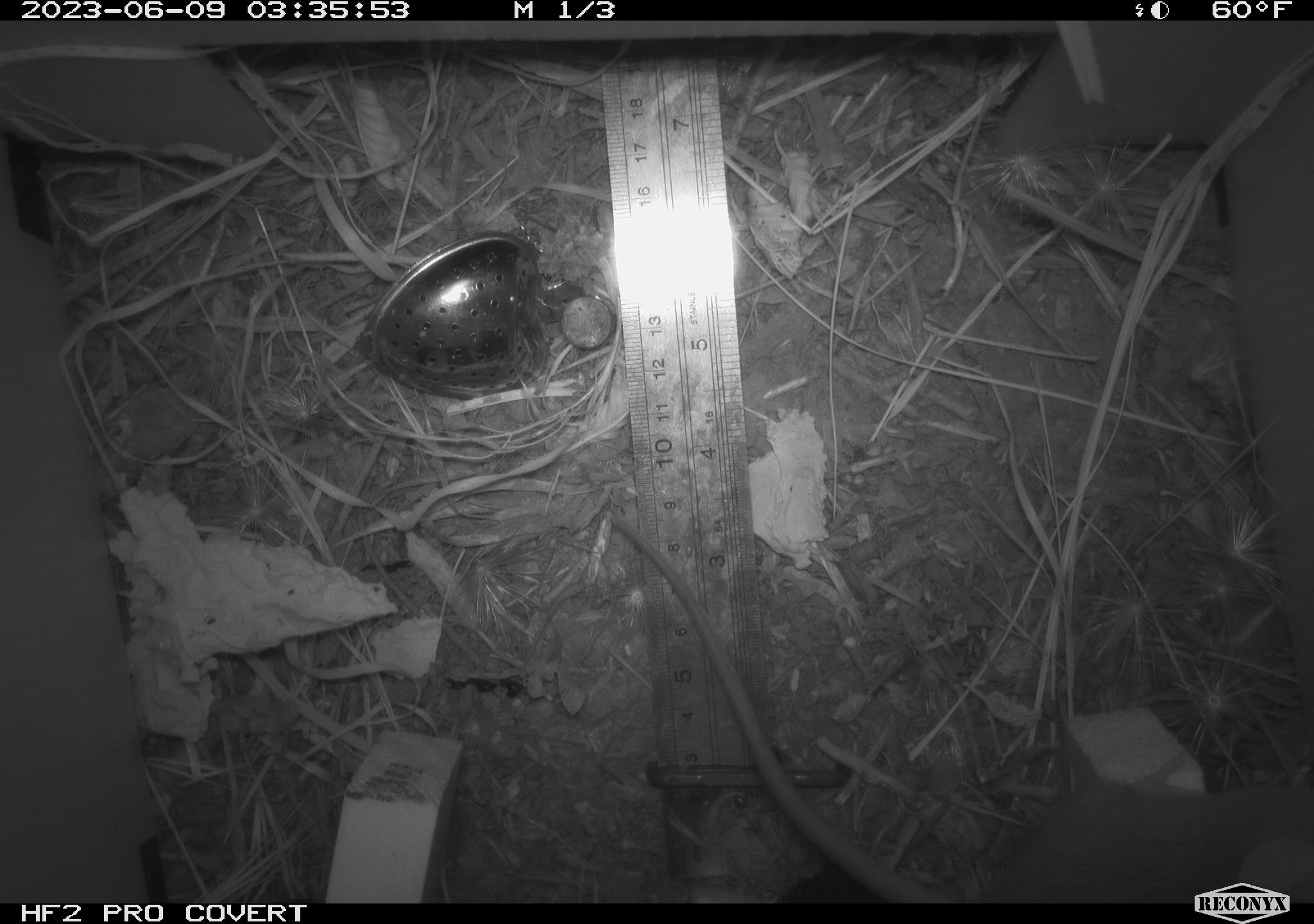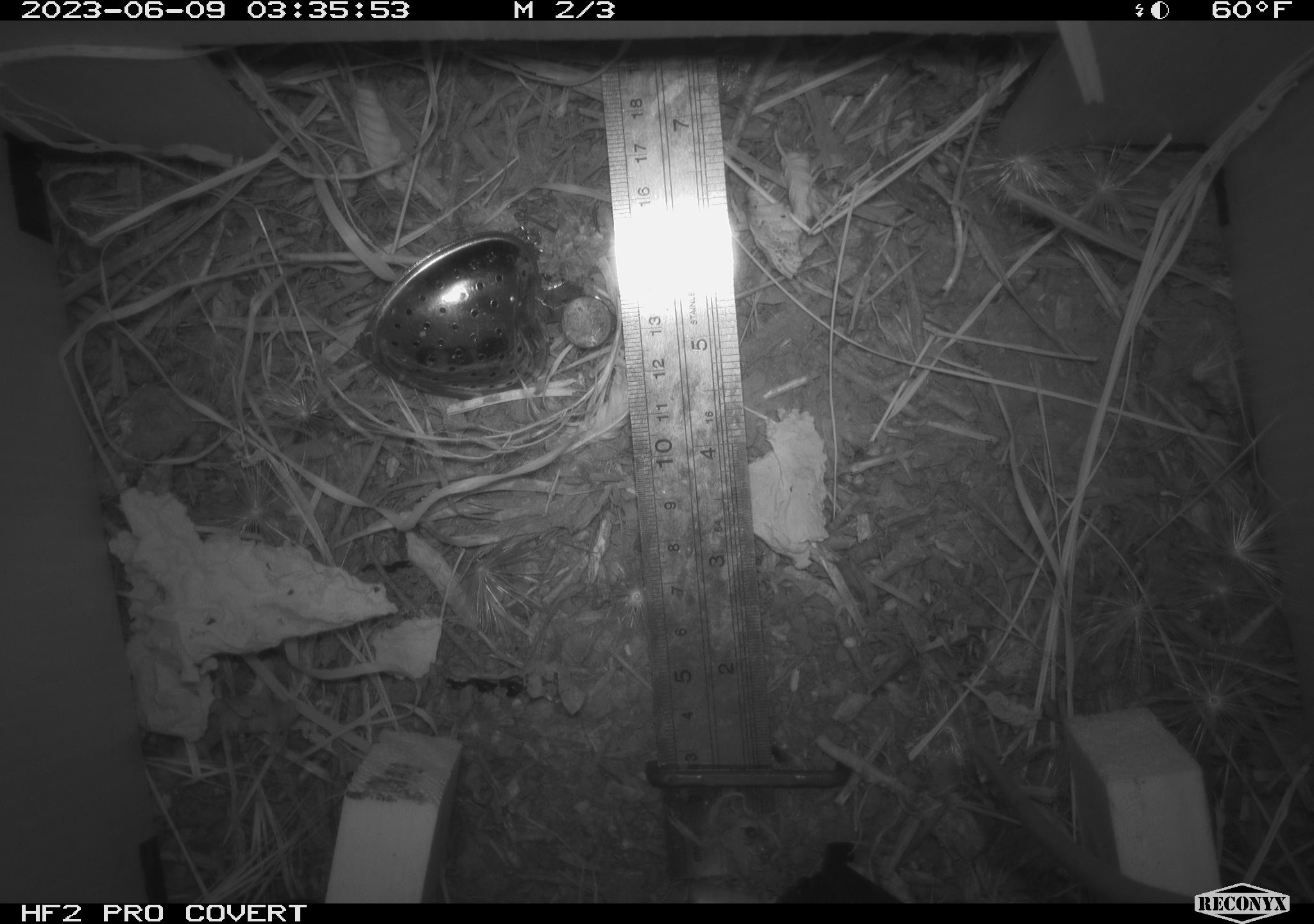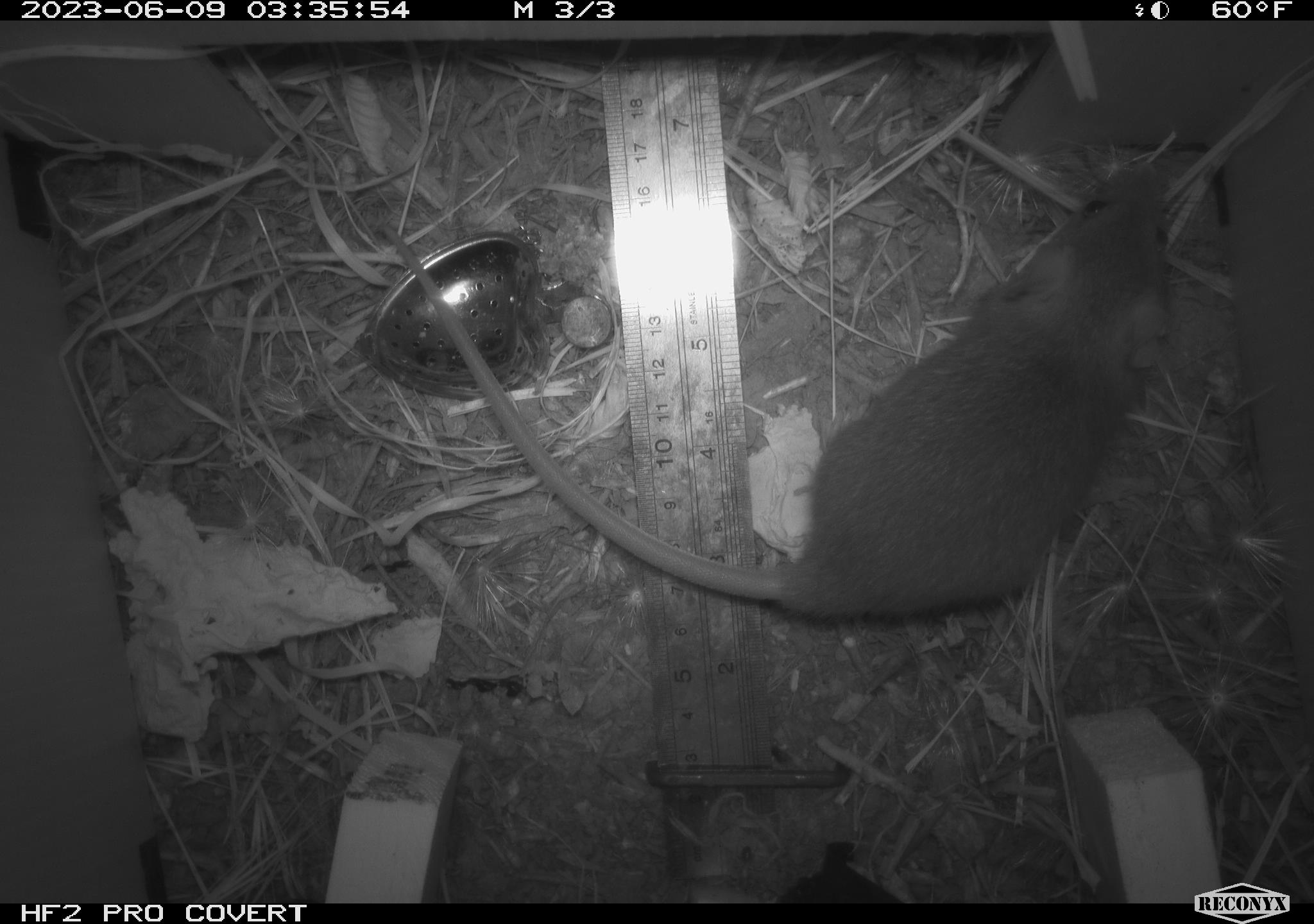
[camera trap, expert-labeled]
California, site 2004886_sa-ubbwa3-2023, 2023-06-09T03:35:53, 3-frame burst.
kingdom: Animalia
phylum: Chordata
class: Mammalia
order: Rodentia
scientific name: Rodentia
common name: mouse species